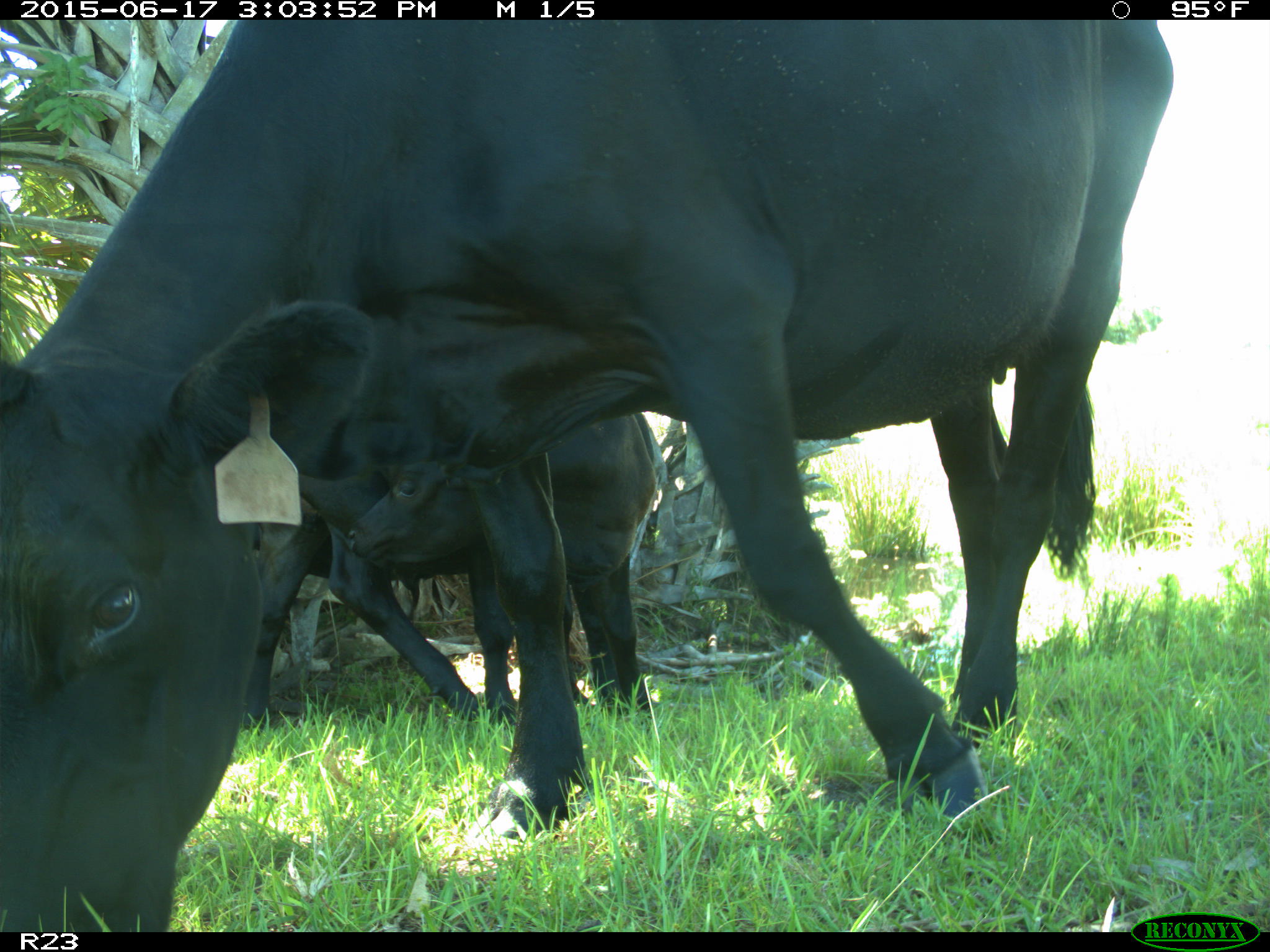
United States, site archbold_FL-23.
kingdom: Animalia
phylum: Chordata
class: Mammalia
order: Artiodactyla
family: Bovidae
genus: Bos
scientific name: Bos taurus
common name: domestic cow